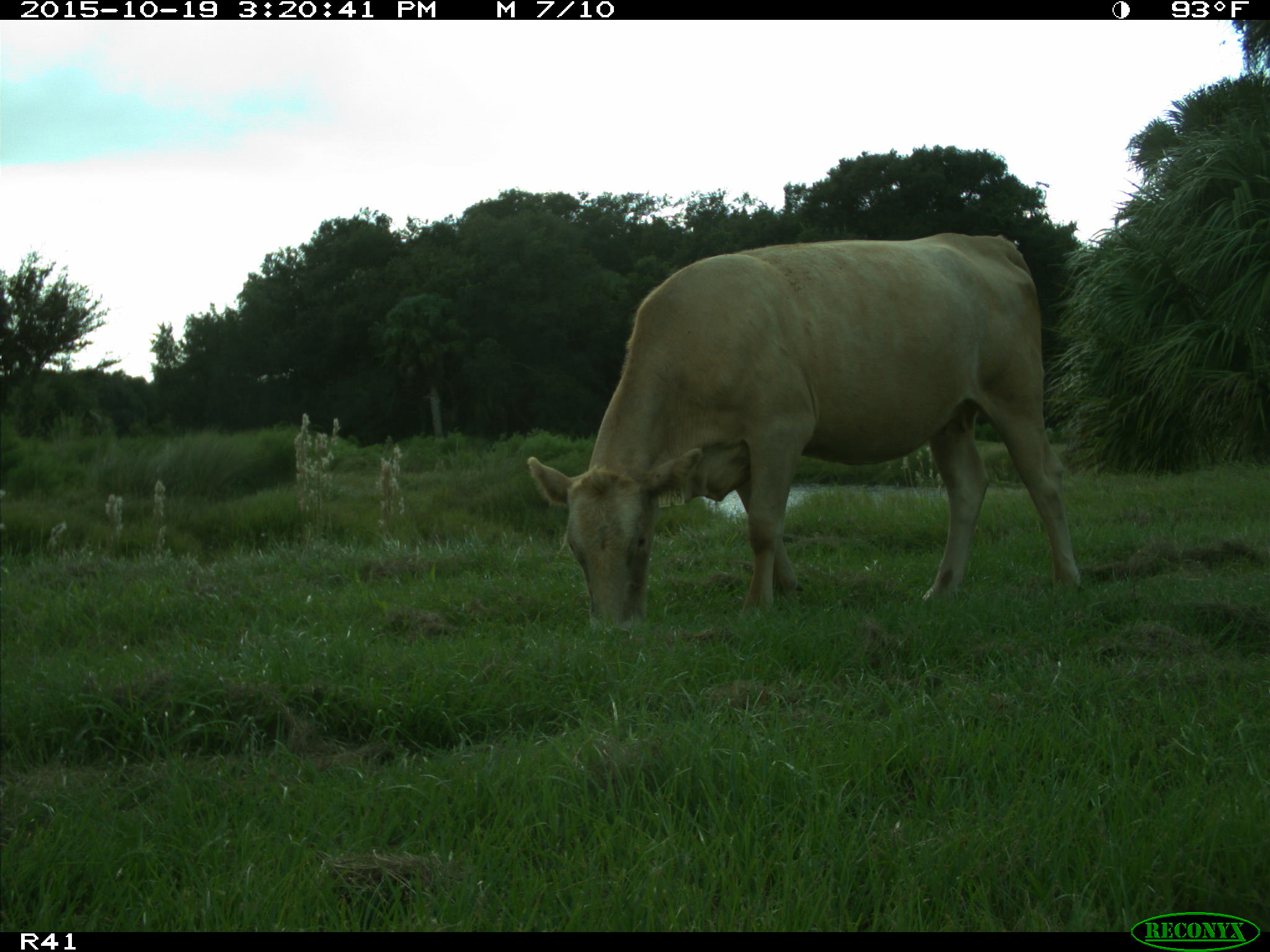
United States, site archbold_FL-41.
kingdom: Animalia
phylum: Chordata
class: Mammalia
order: Artiodactyla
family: Bovidae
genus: Bos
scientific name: Bos taurus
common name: domestic cow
Bos taurus (domestic cow).